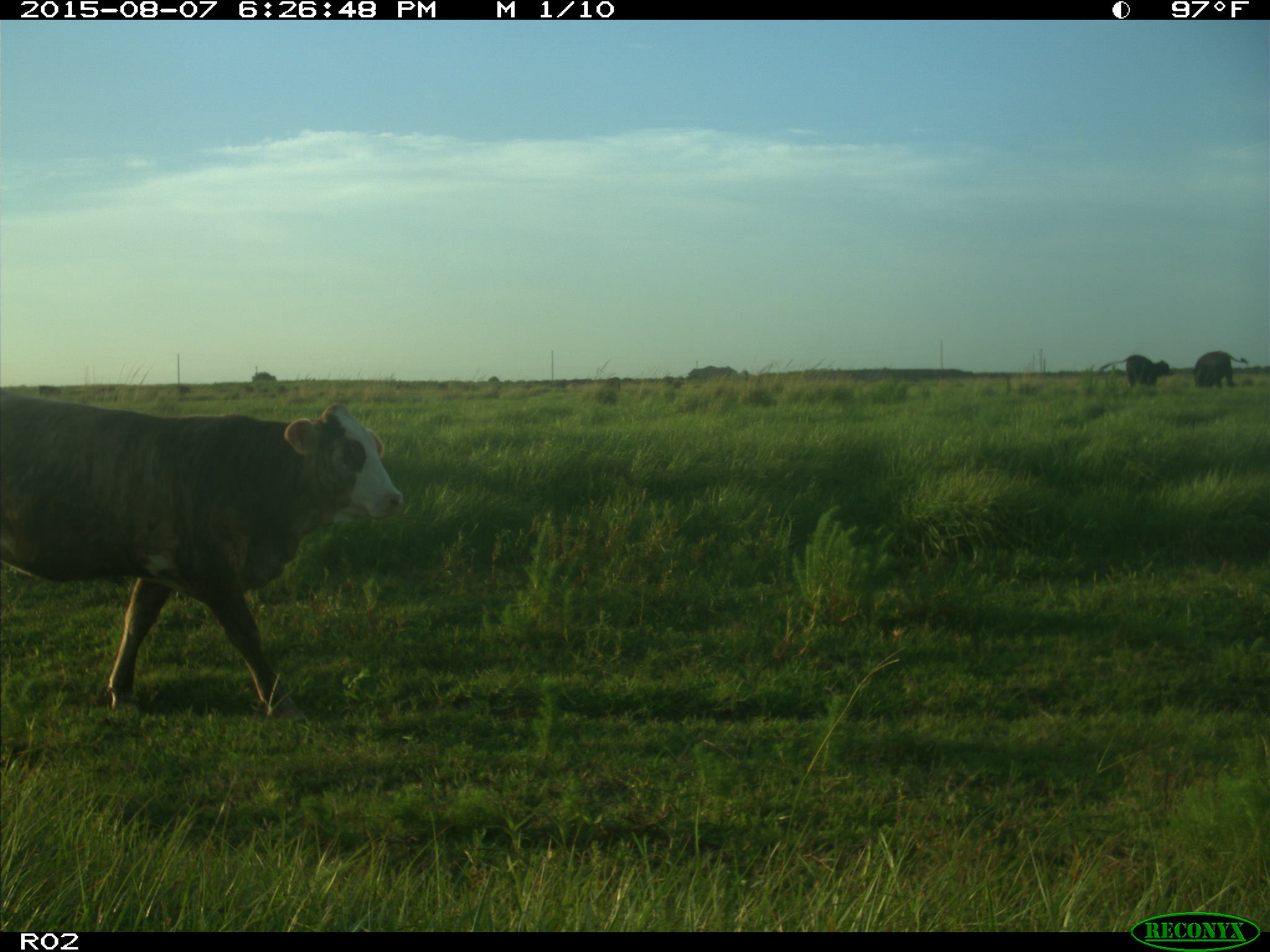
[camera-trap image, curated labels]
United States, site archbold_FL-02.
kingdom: Animalia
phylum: Chordata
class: Mammalia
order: Artiodactyla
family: Bovidae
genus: Bos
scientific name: Bos taurus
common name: domestic cow